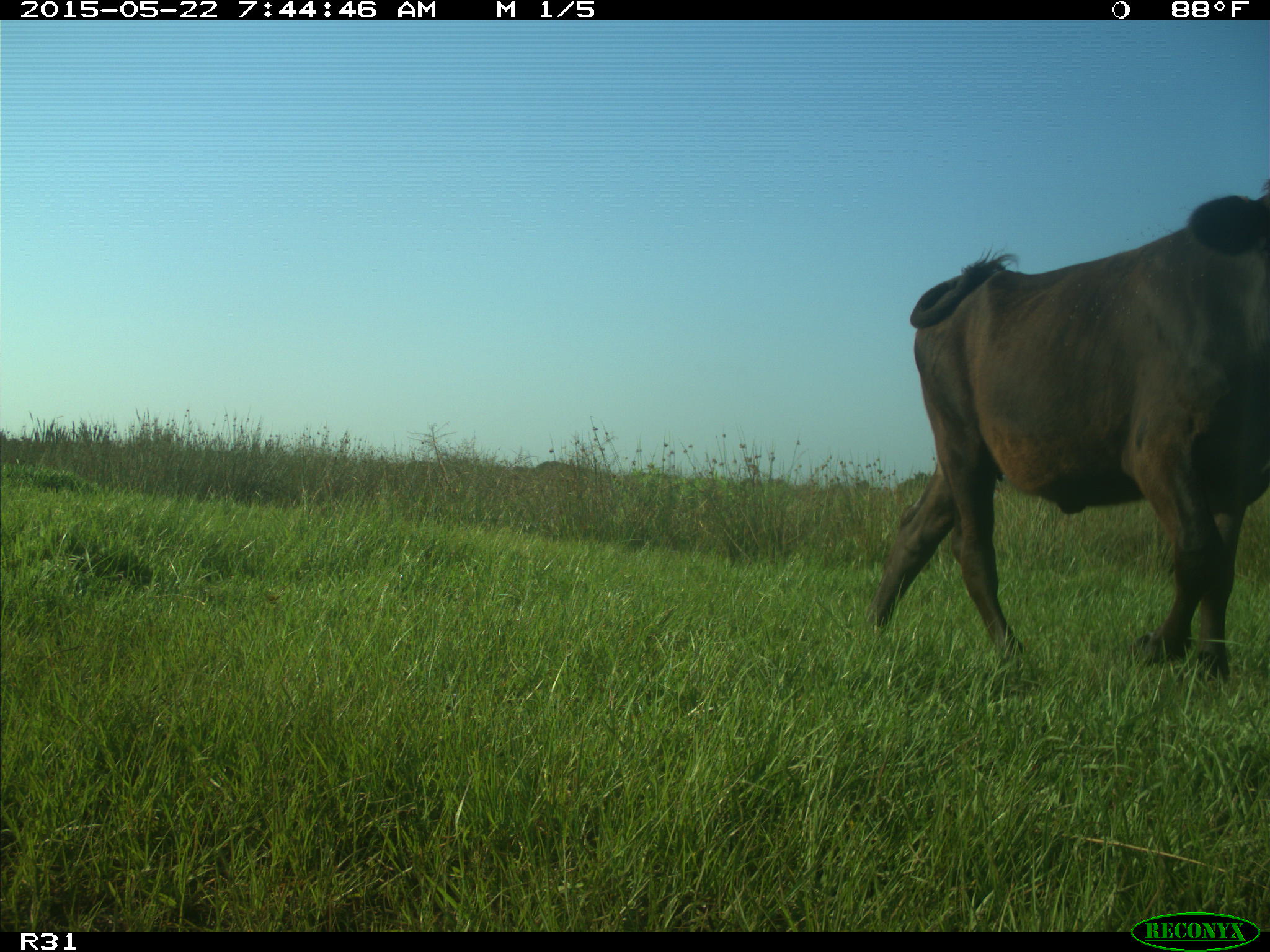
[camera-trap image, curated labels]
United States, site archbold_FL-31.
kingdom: Animalia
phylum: Chordata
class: Mammalia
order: Artiodactyla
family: Bovidae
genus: Bos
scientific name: Bos taurus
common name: domestic cow